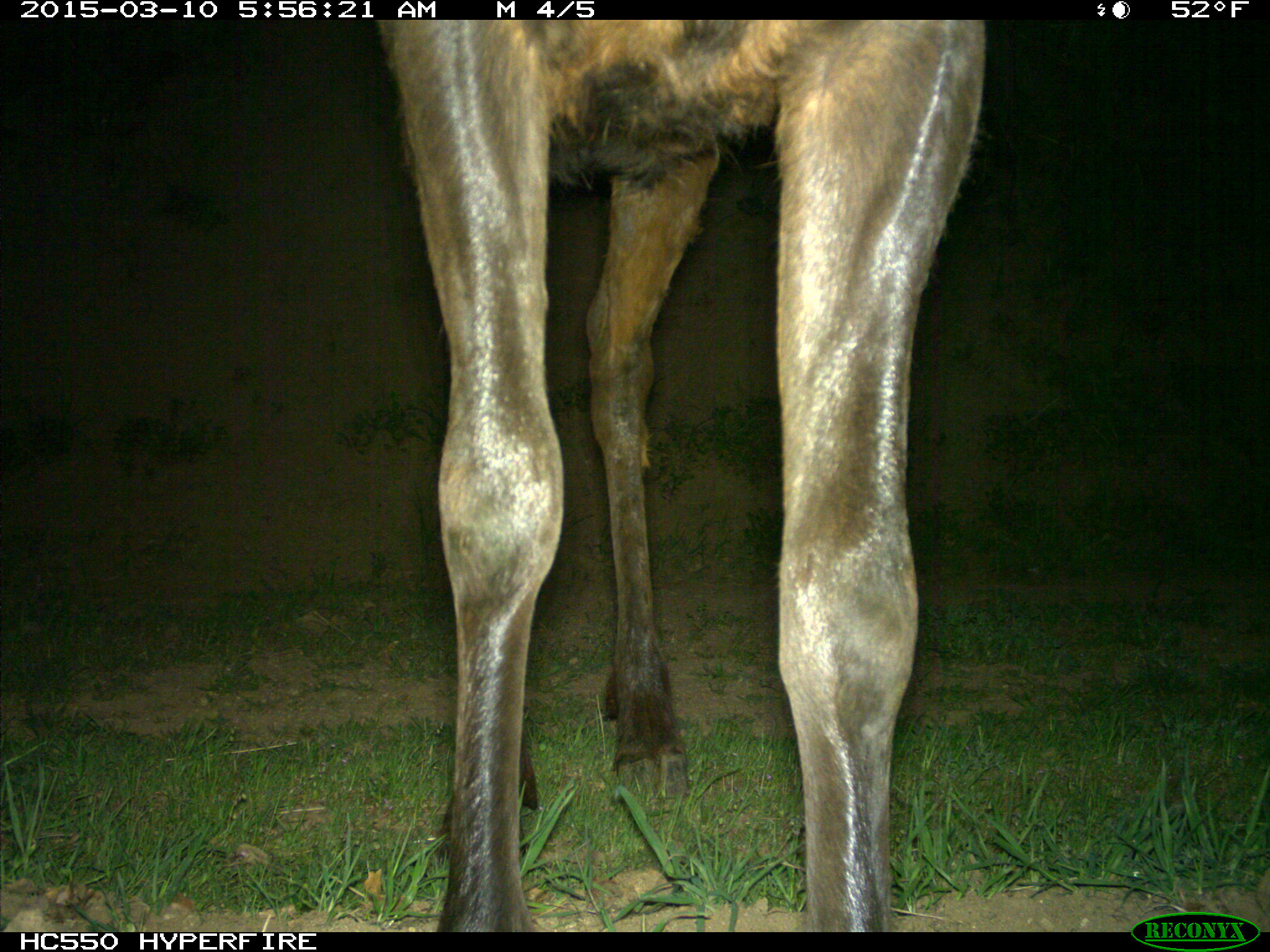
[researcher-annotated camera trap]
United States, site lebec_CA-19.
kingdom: Animalia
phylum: Chordata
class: Mammalia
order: Artiodactyla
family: Cervidae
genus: Cervus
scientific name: Cervus canadensis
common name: elk